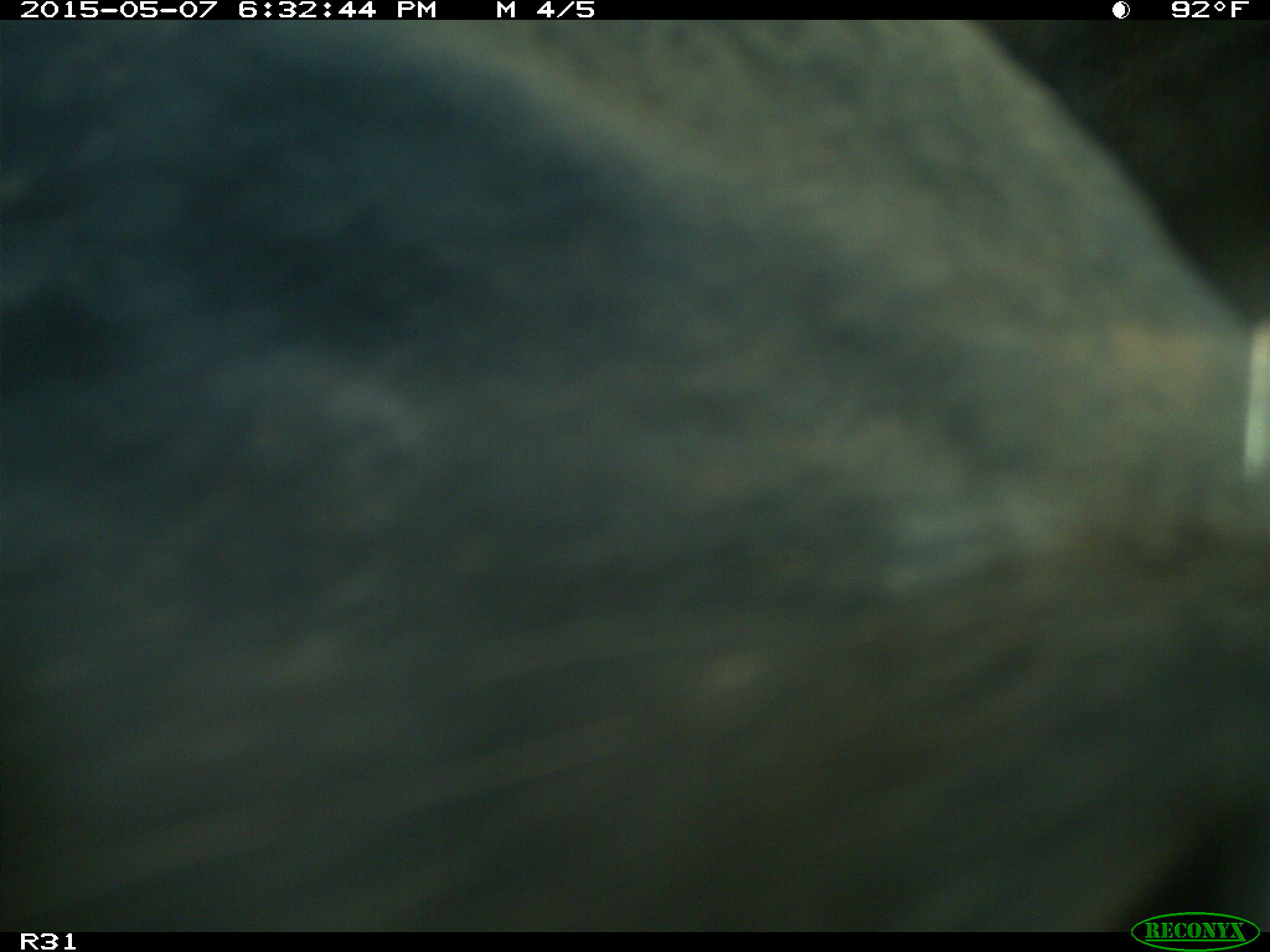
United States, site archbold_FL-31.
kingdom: Animalia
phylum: Chordata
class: Mammalia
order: Artiodactyla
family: Bovidae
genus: Bos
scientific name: Bos taurus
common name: domestic cow